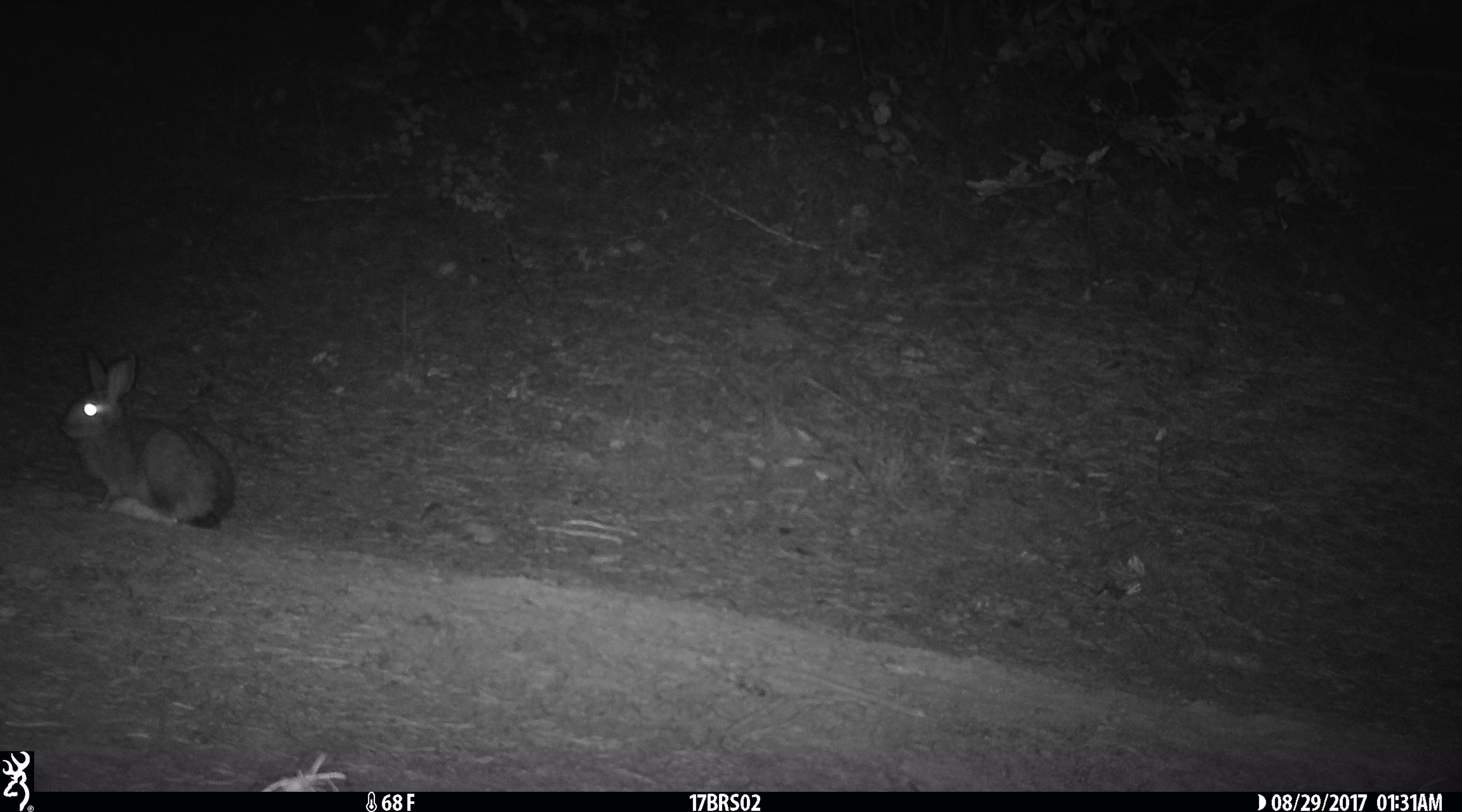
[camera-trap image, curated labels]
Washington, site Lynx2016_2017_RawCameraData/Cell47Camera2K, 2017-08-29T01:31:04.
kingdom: Animalia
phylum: Chordata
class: Mammalia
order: Lagomorpha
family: Leporidae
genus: Lepus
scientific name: Lepus americanus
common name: snowshoe hare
Lepus americanus (snowshoe hare). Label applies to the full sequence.